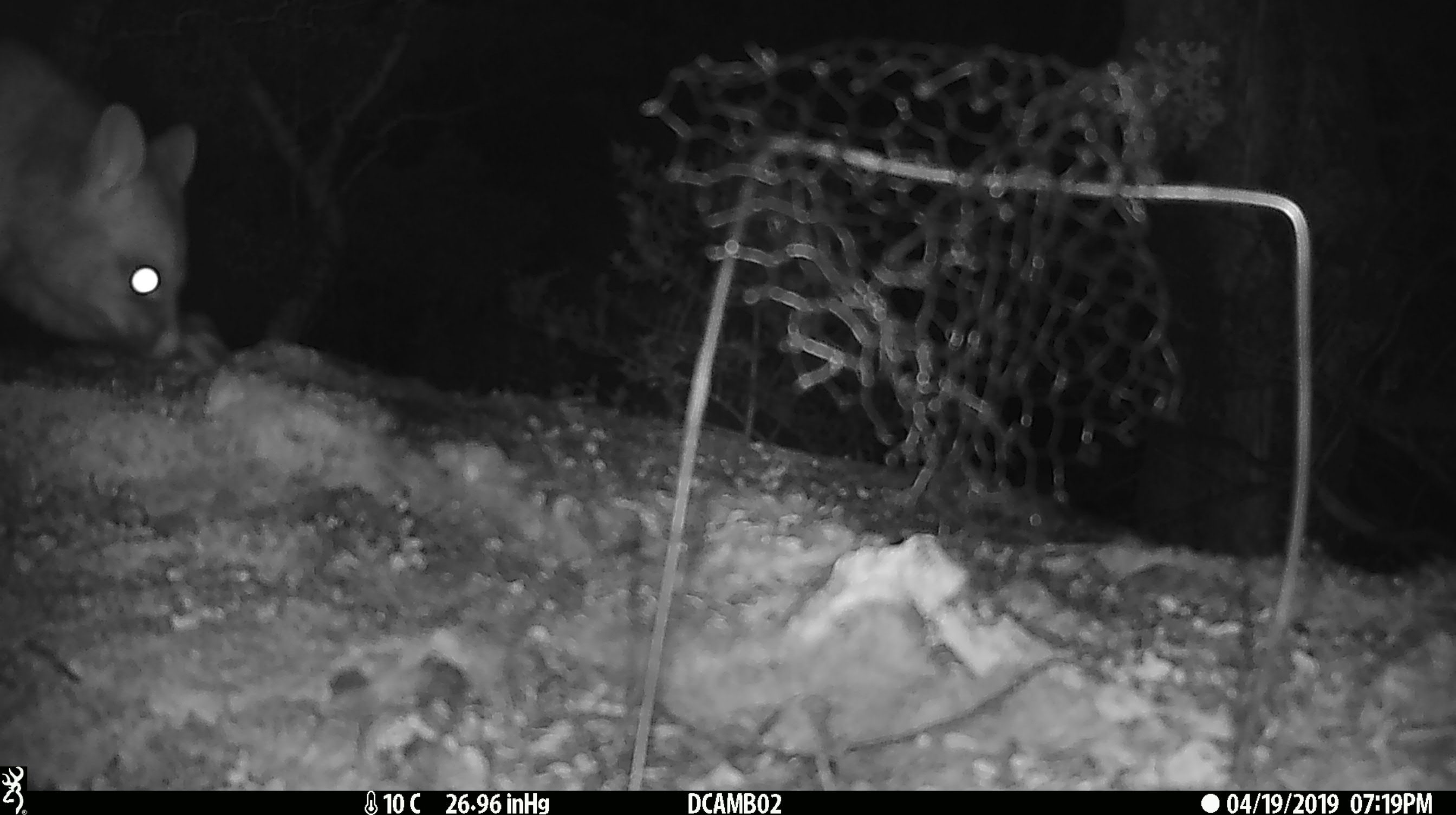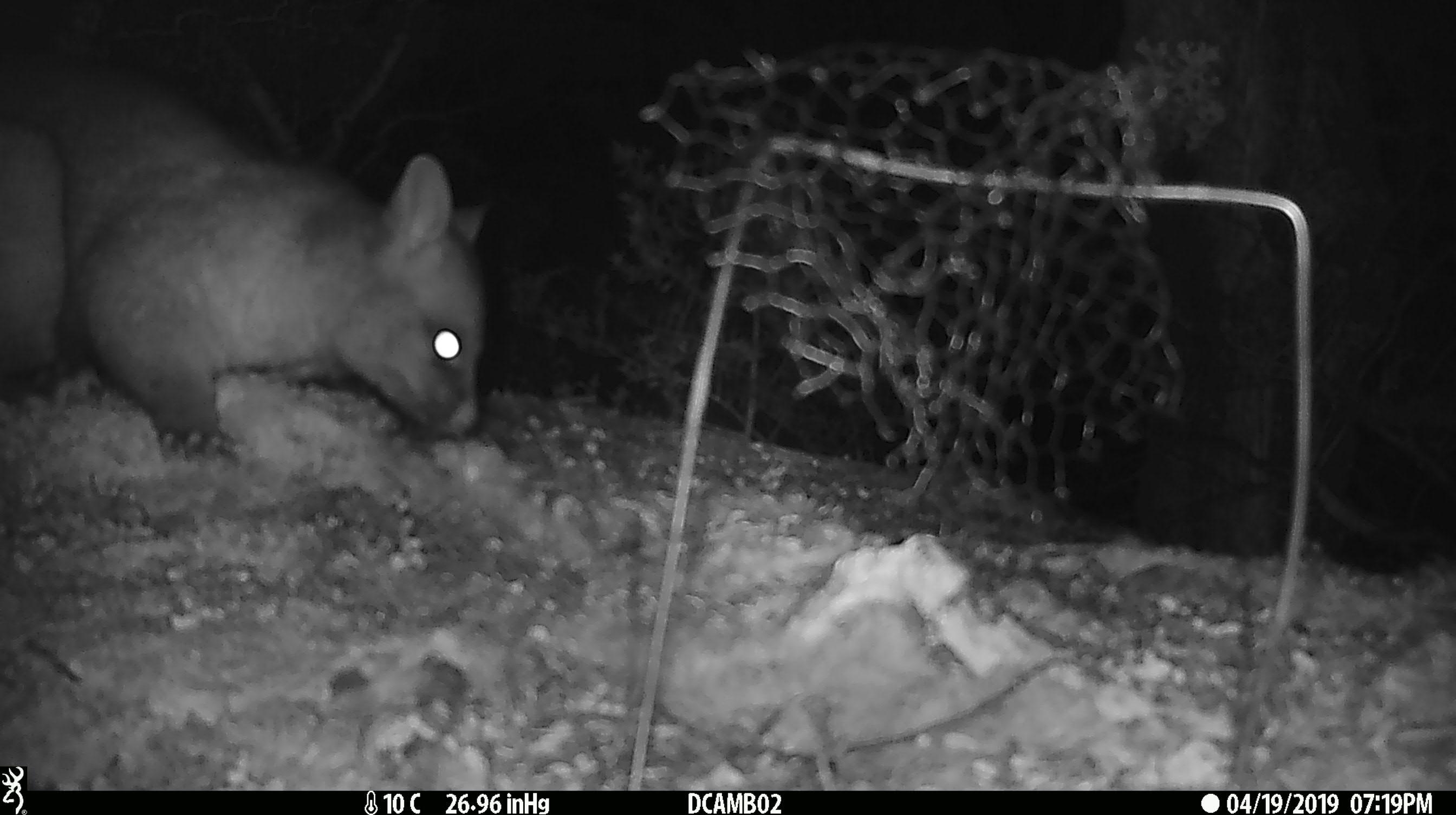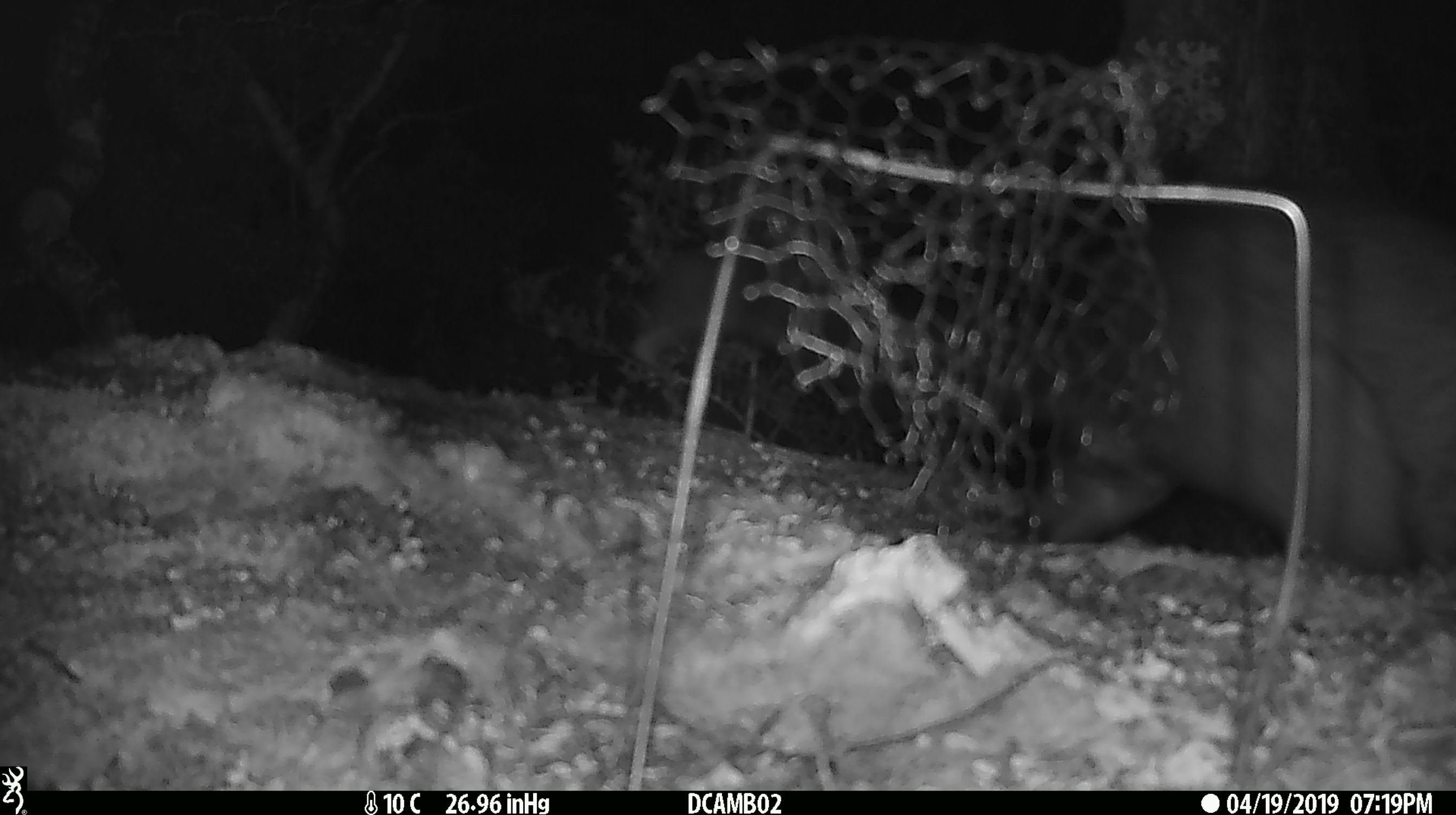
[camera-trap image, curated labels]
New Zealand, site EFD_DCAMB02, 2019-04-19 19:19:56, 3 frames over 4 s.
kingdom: Animalia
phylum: Chordata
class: Mammalia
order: Diprotodontia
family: Phalangeridae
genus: Trichosurus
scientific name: Trichosurus vulpecula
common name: common brushtail possum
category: possum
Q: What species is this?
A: Possum (common brushtail possum) (Trichosurus vulpecula).